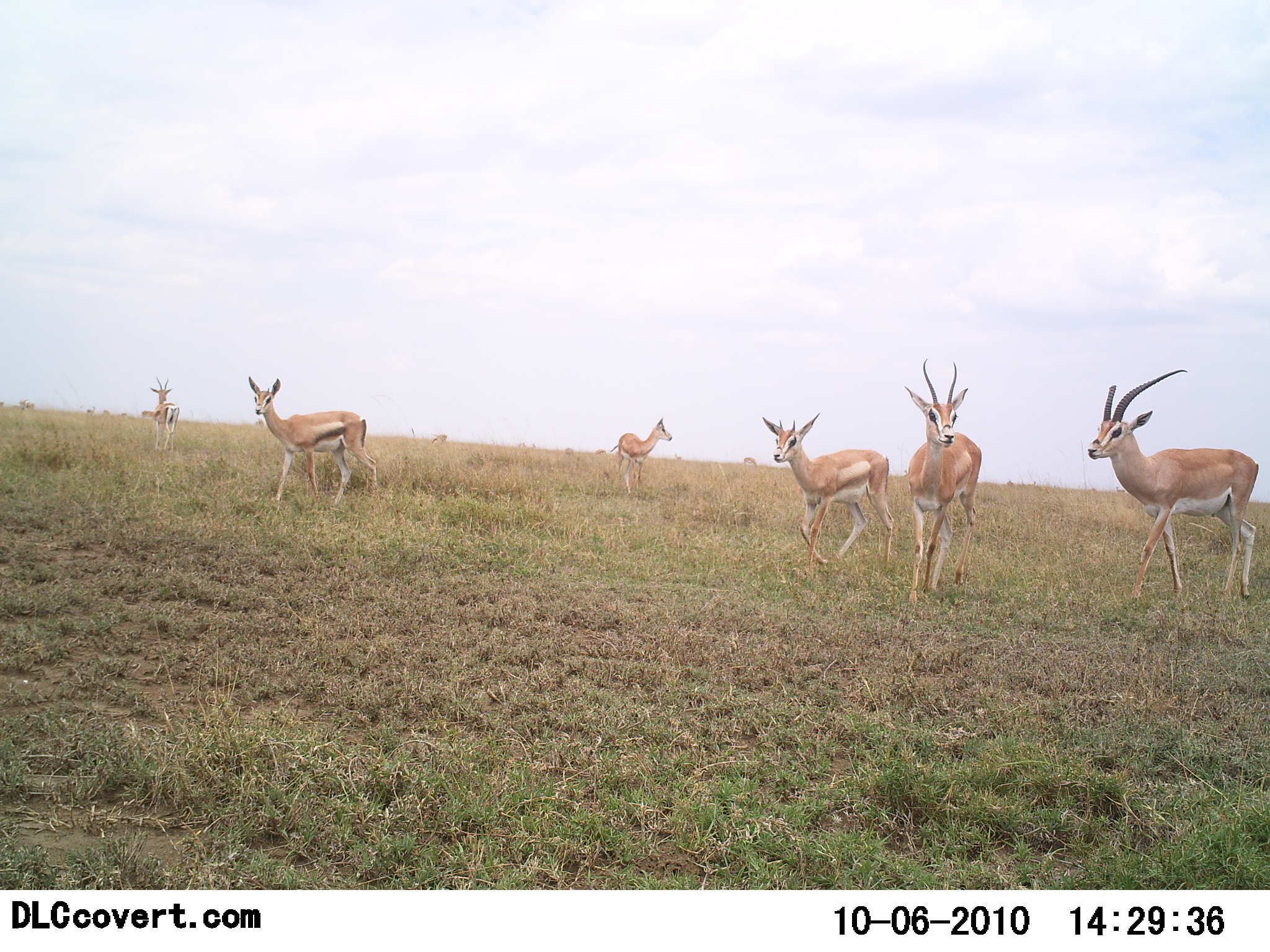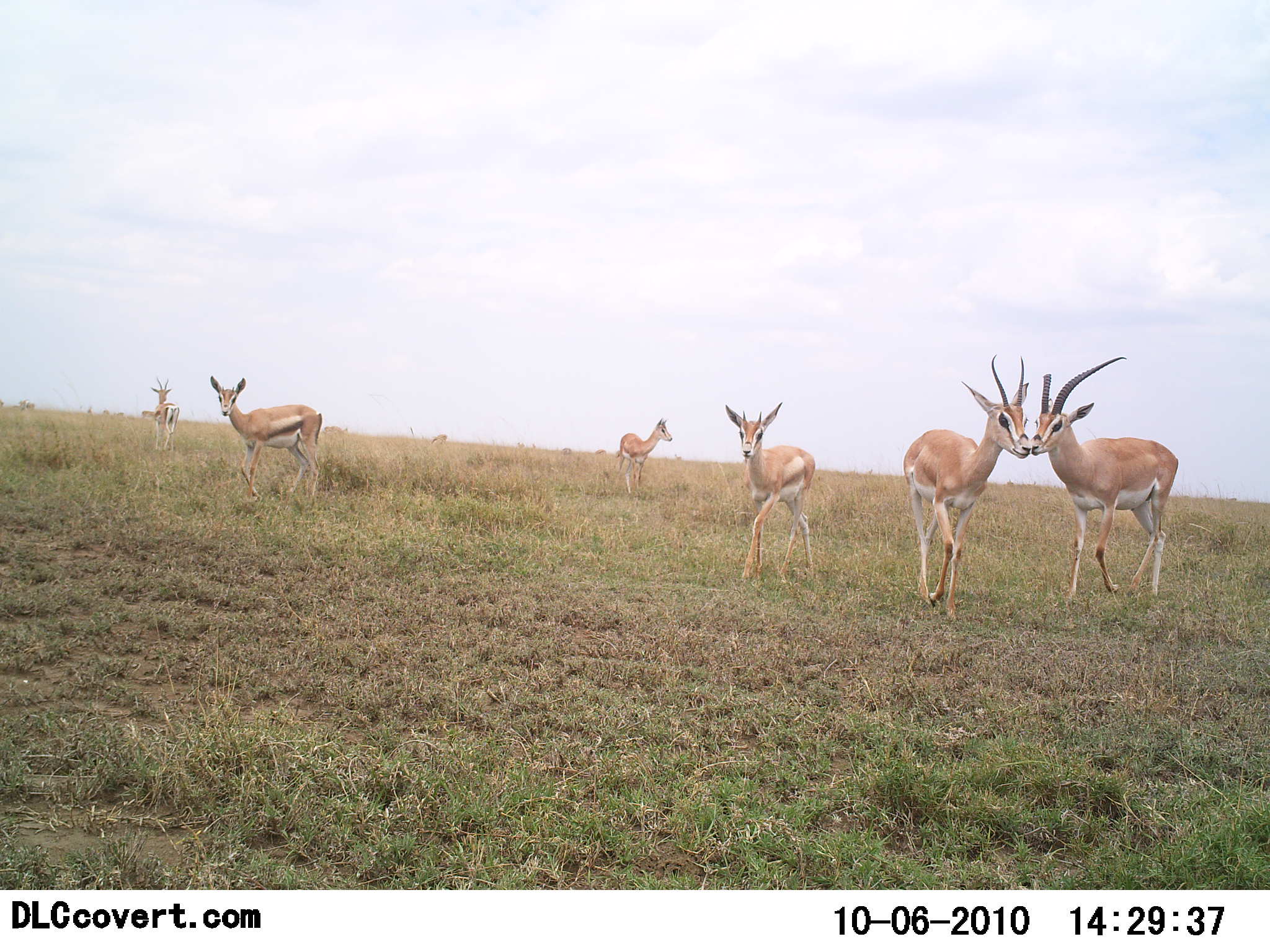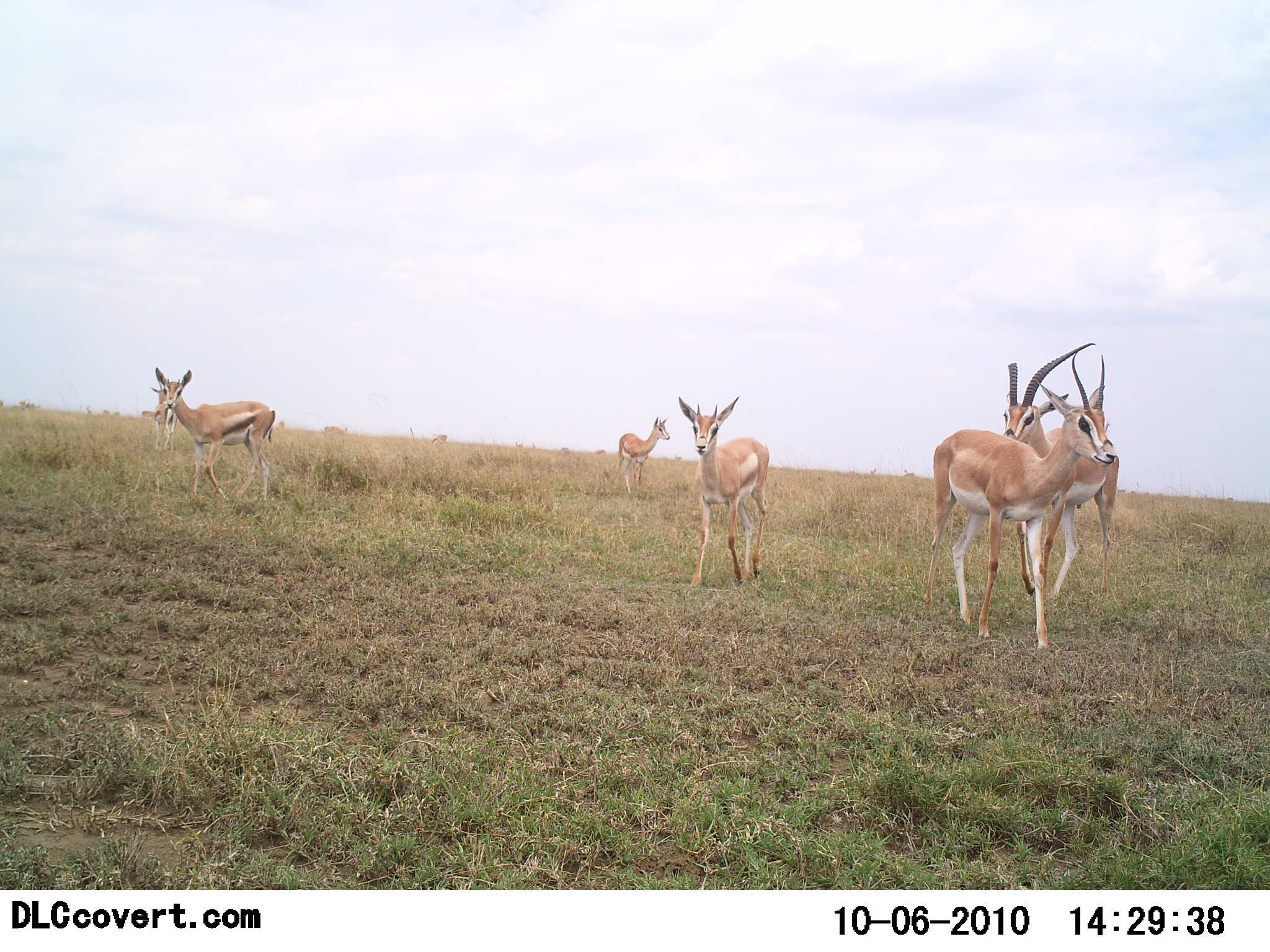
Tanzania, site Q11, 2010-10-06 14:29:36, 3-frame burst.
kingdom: Animalia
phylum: Chordata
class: Mammalia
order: Artiodactyla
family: Bovidae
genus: Nanger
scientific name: Nanger granti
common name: grant's gazelle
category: gazellegrants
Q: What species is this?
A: Gazellegrants (grant's gazelle) (Nanger granti).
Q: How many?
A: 6.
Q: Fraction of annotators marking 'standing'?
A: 53%.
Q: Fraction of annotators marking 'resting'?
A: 0%.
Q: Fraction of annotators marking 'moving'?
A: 95%.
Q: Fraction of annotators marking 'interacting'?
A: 16%.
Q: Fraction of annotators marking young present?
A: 11%.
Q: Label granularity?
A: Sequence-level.